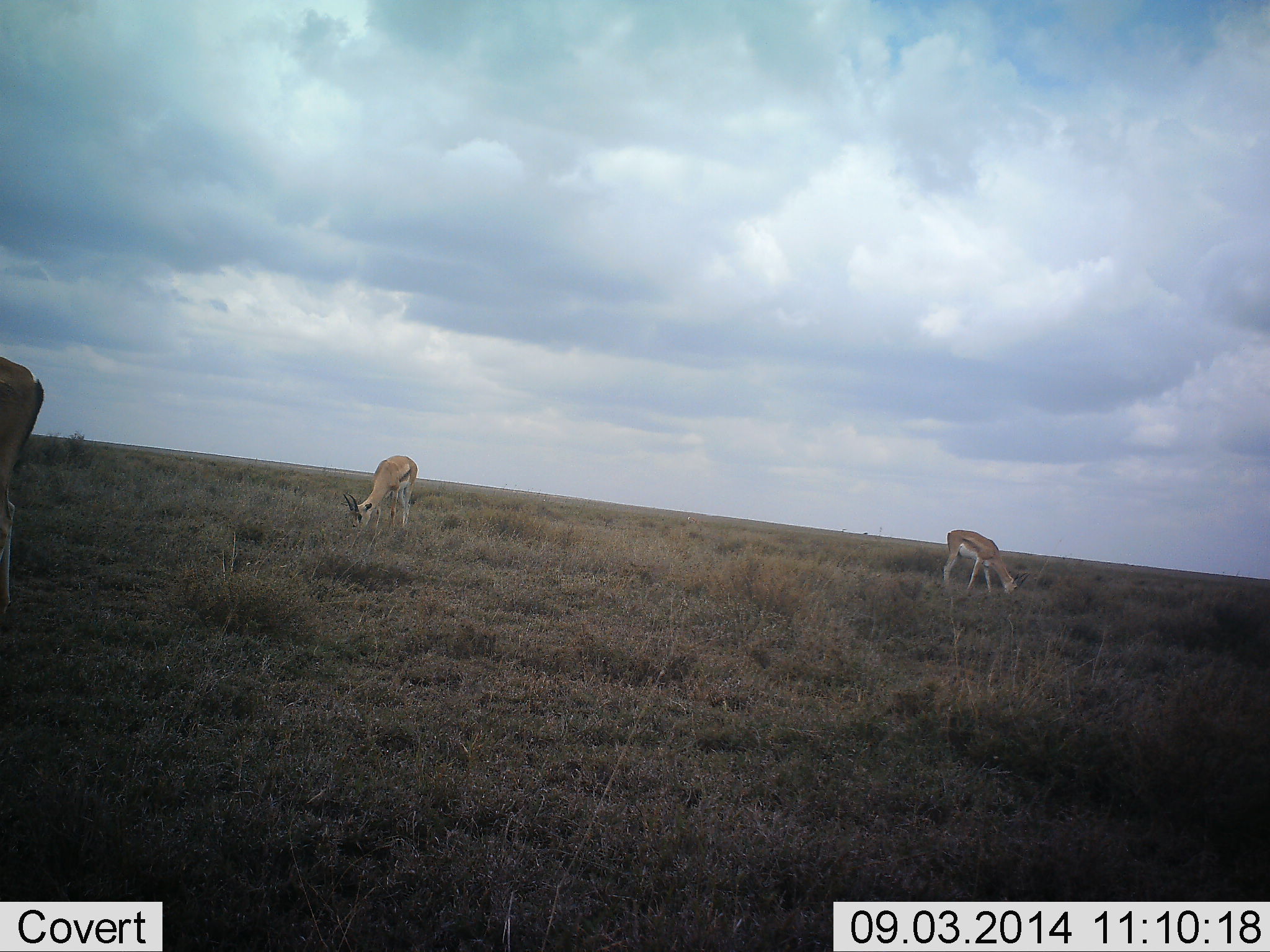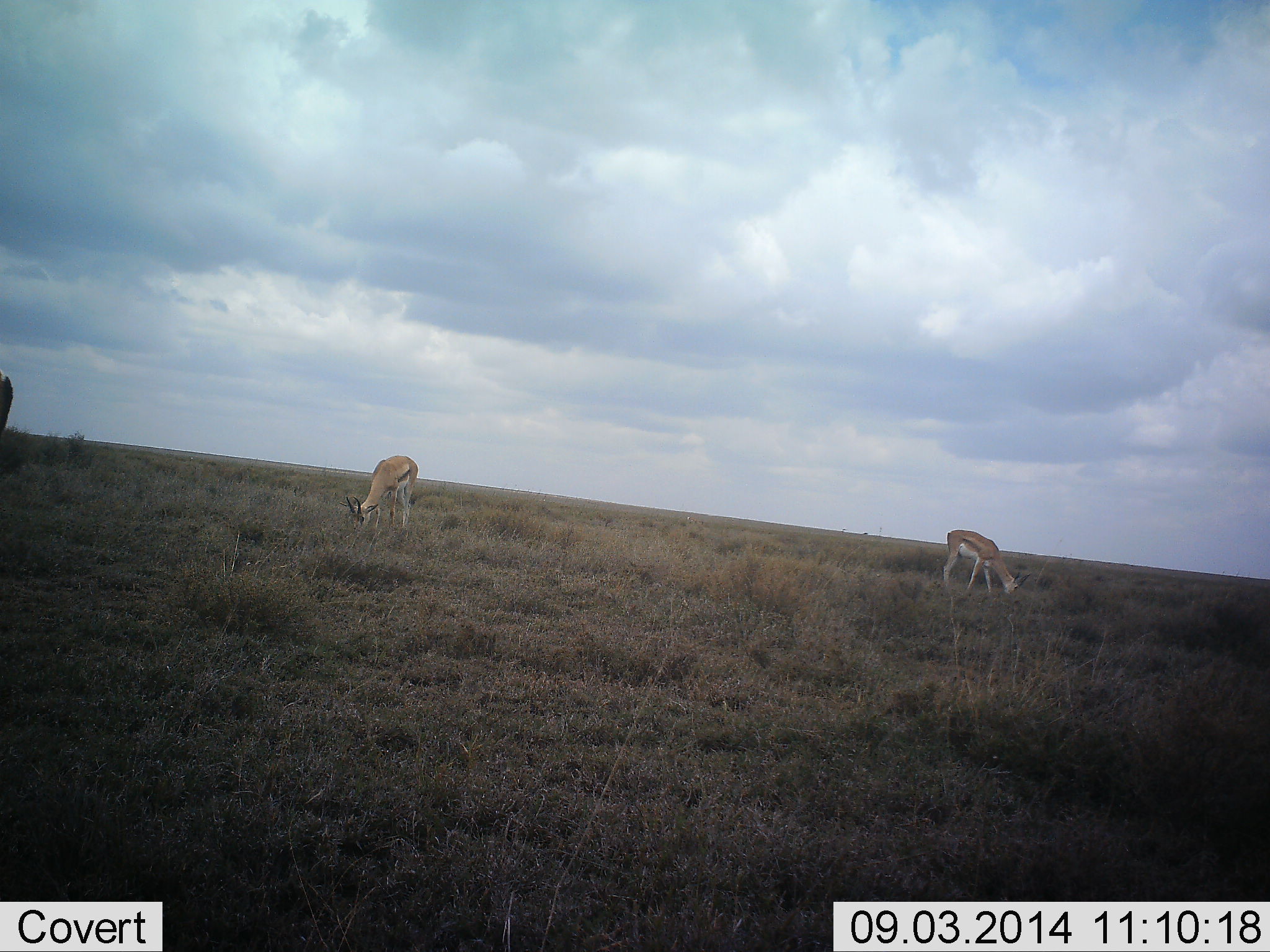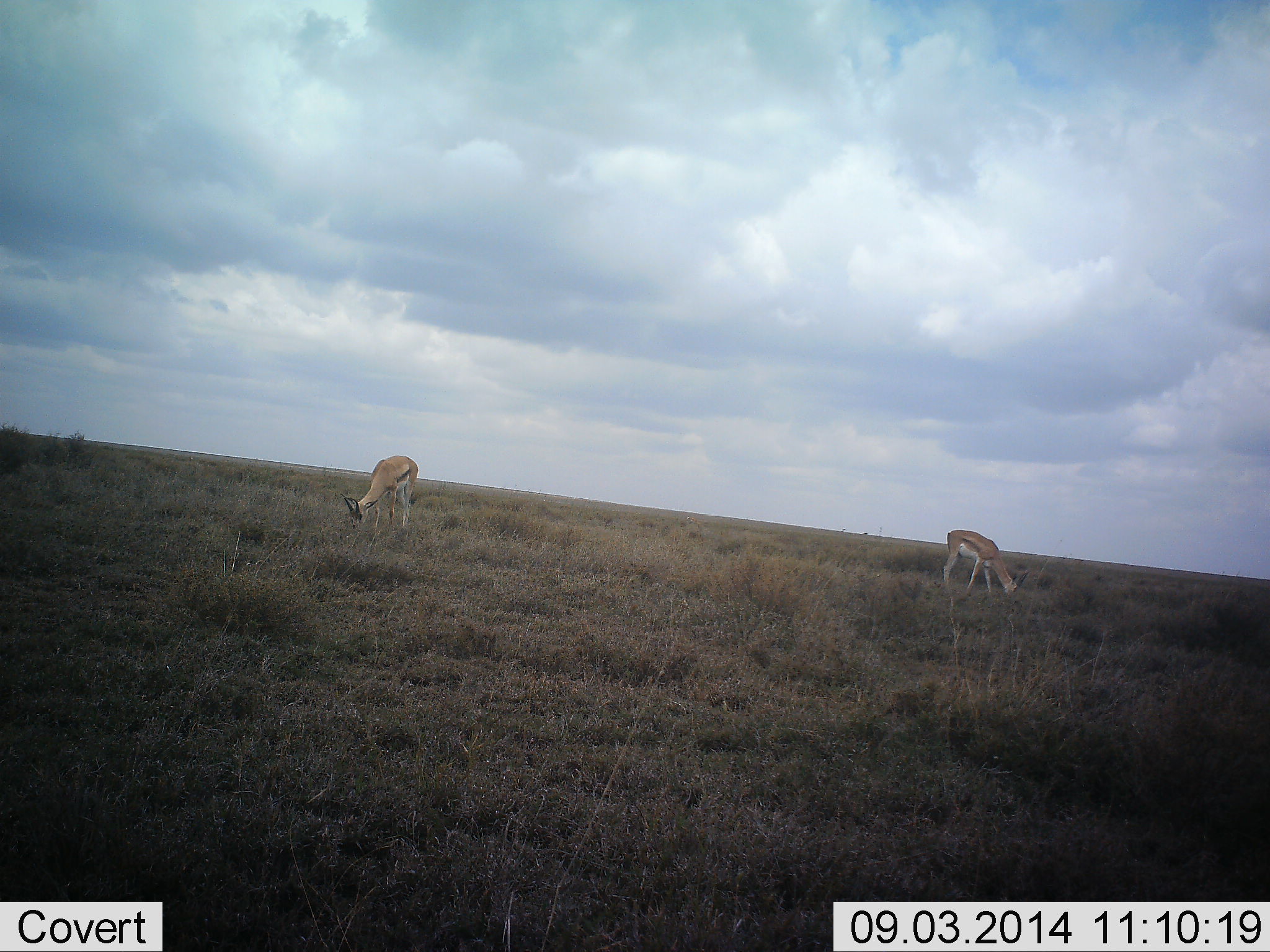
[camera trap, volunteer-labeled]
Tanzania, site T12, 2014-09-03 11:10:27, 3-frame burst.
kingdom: Animalia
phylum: Chordata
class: Mammalia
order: Artiodactyla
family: Bovidae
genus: Eudorcas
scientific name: Eudorcas thomsonii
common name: thomson's gazelle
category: gazellethomsons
Gazellethomsons (thomson's gazelle) (Eudorcas thomsonii), count 3. Behavior (volunteer vote fractions): standing 45%, resting 0%, moving 9%, interacting 0%. Young present (vote fraction): 0%. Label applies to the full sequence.